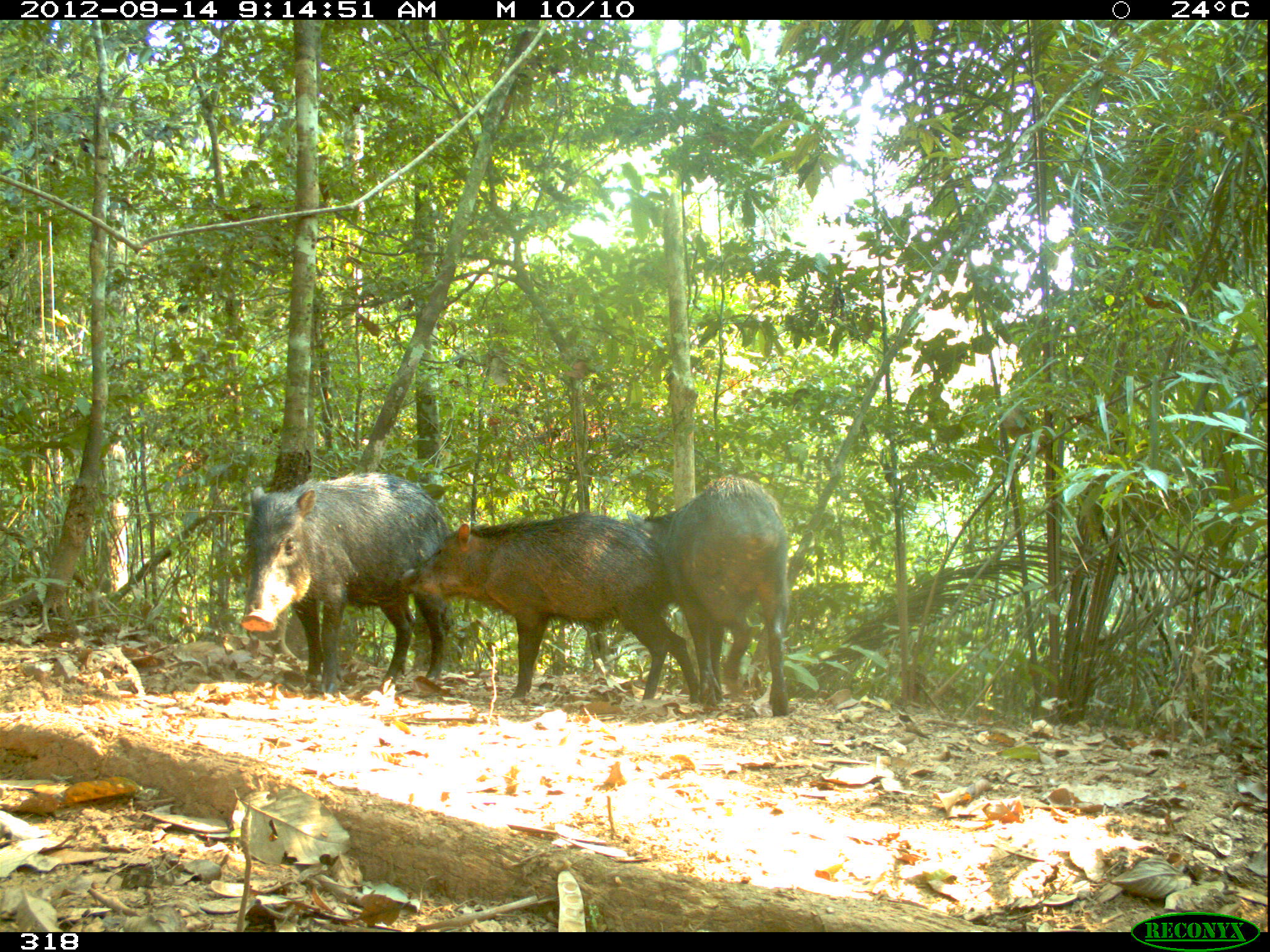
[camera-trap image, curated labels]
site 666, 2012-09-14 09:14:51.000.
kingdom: Animalia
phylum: Chordata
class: Mammalia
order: Artiodactyla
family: Tayassuidae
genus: Tayassu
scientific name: Tayassu pecari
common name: white-lipped peccary